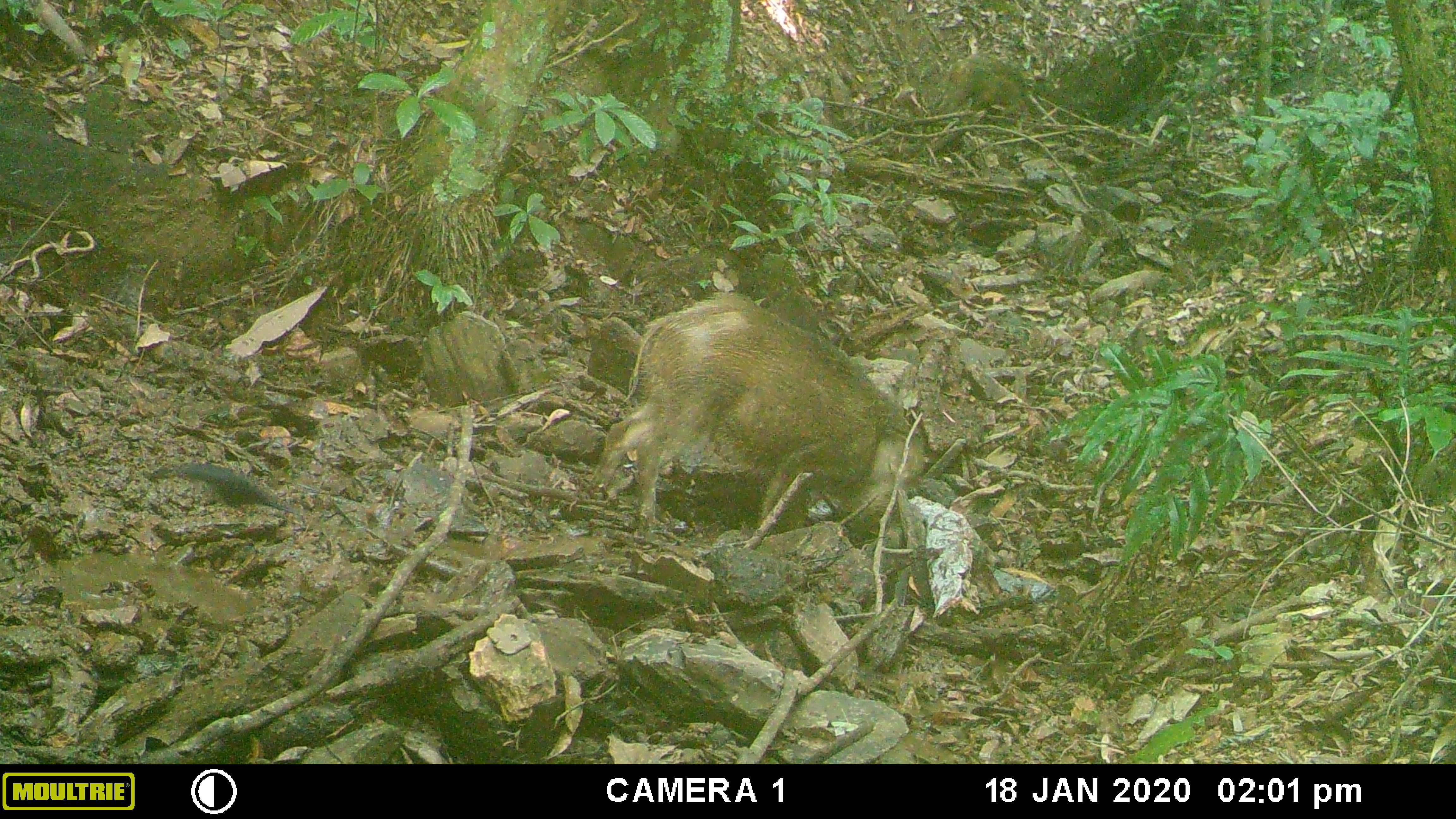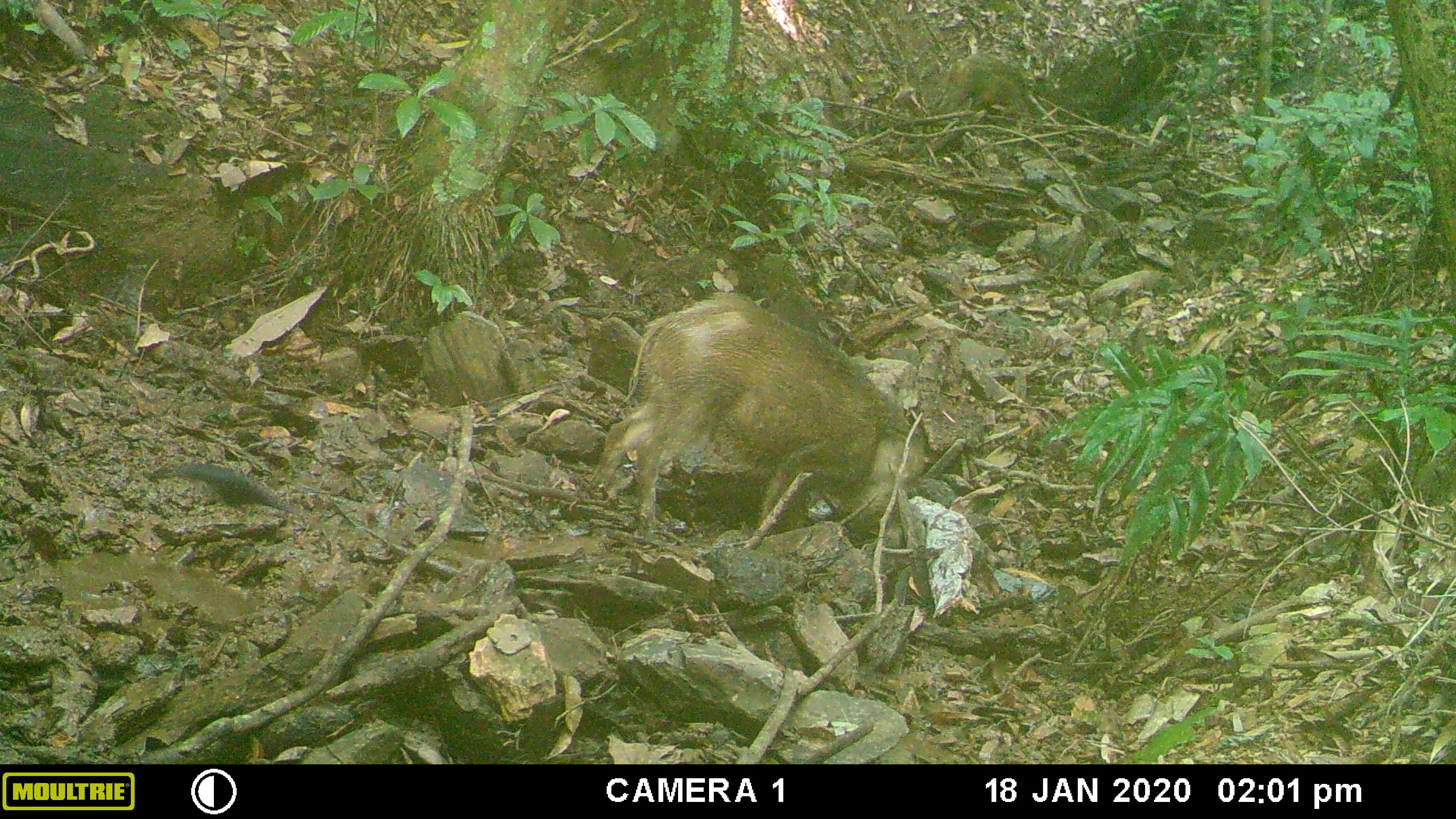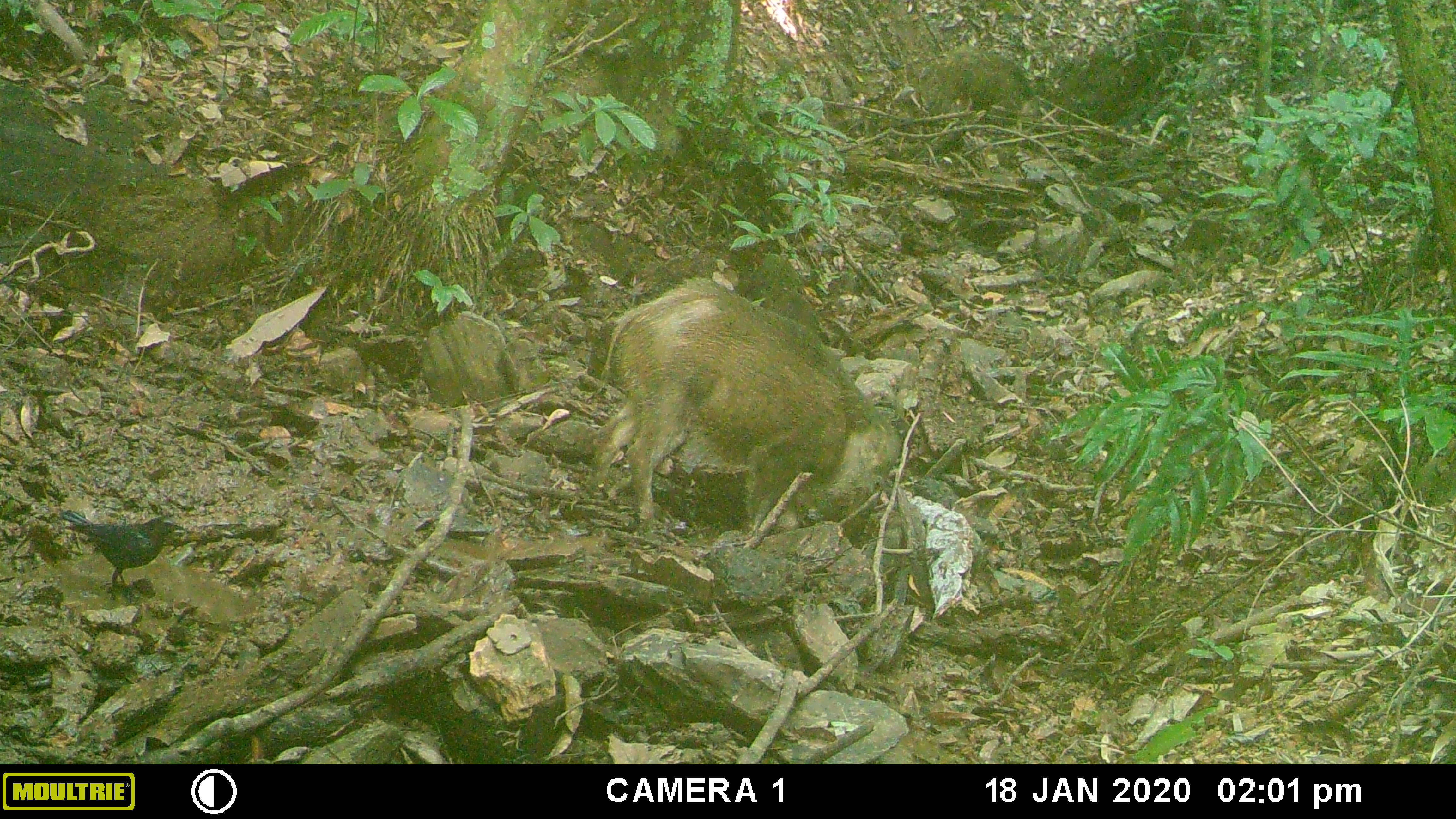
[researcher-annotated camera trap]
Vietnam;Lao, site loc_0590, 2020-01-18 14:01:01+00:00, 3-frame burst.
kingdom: Animalia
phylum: Chordata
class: Aves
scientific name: Aves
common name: bird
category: unidentified bird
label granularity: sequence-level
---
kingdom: Animalia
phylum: Chordata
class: Mammalia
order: Artiodactyla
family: Suidae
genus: Sus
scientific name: Sus scrofa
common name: eurasian wild pig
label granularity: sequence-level